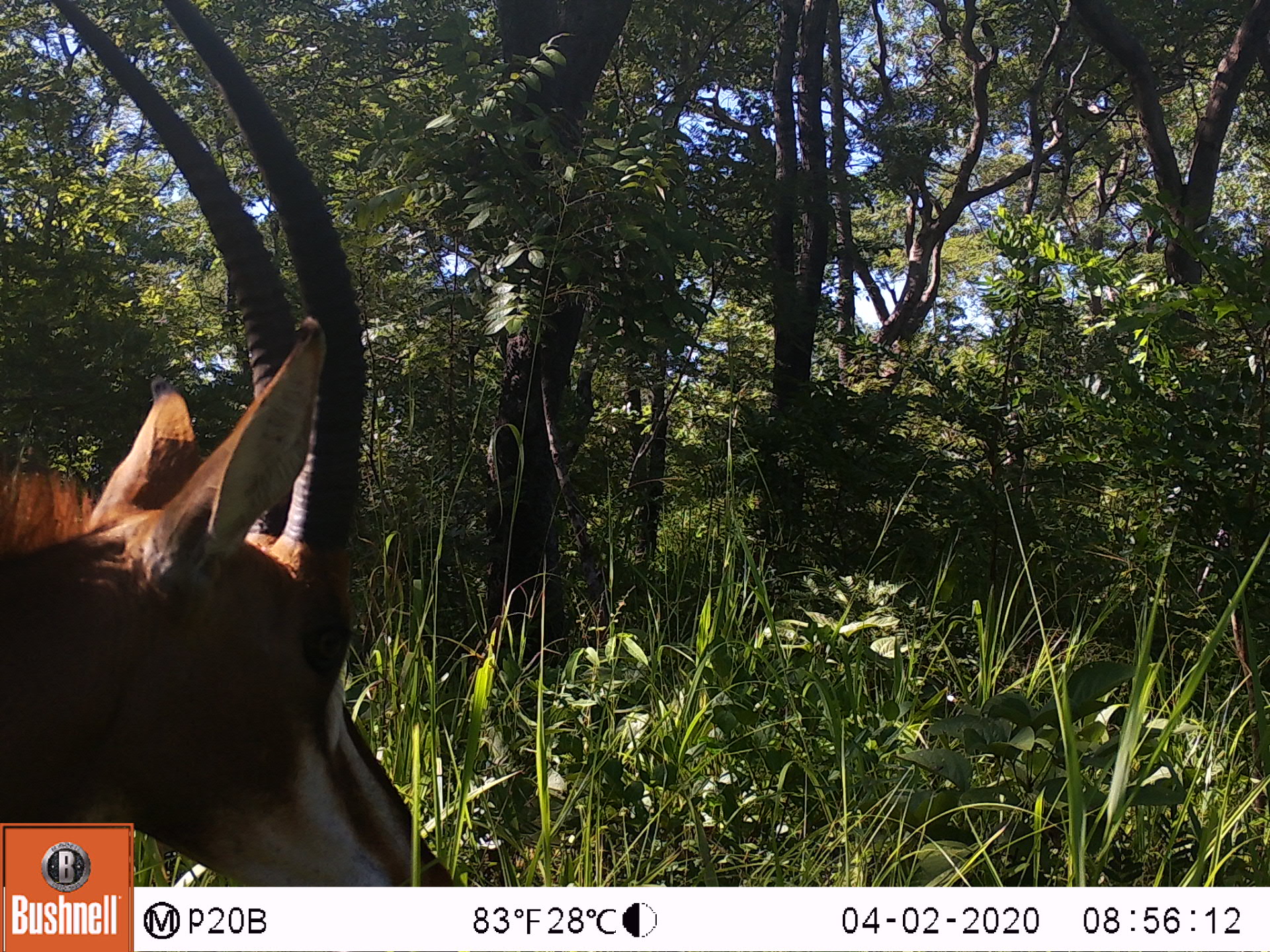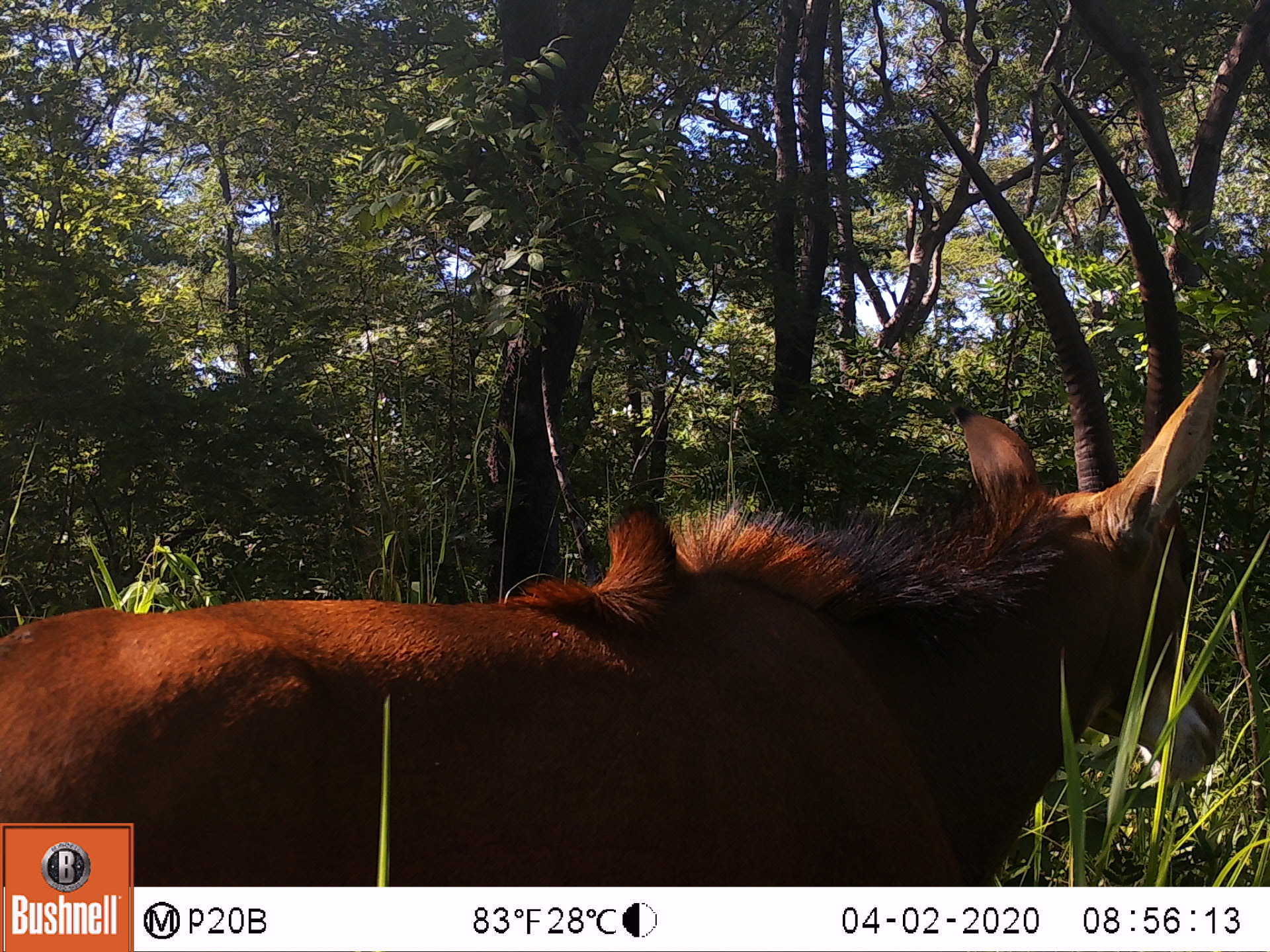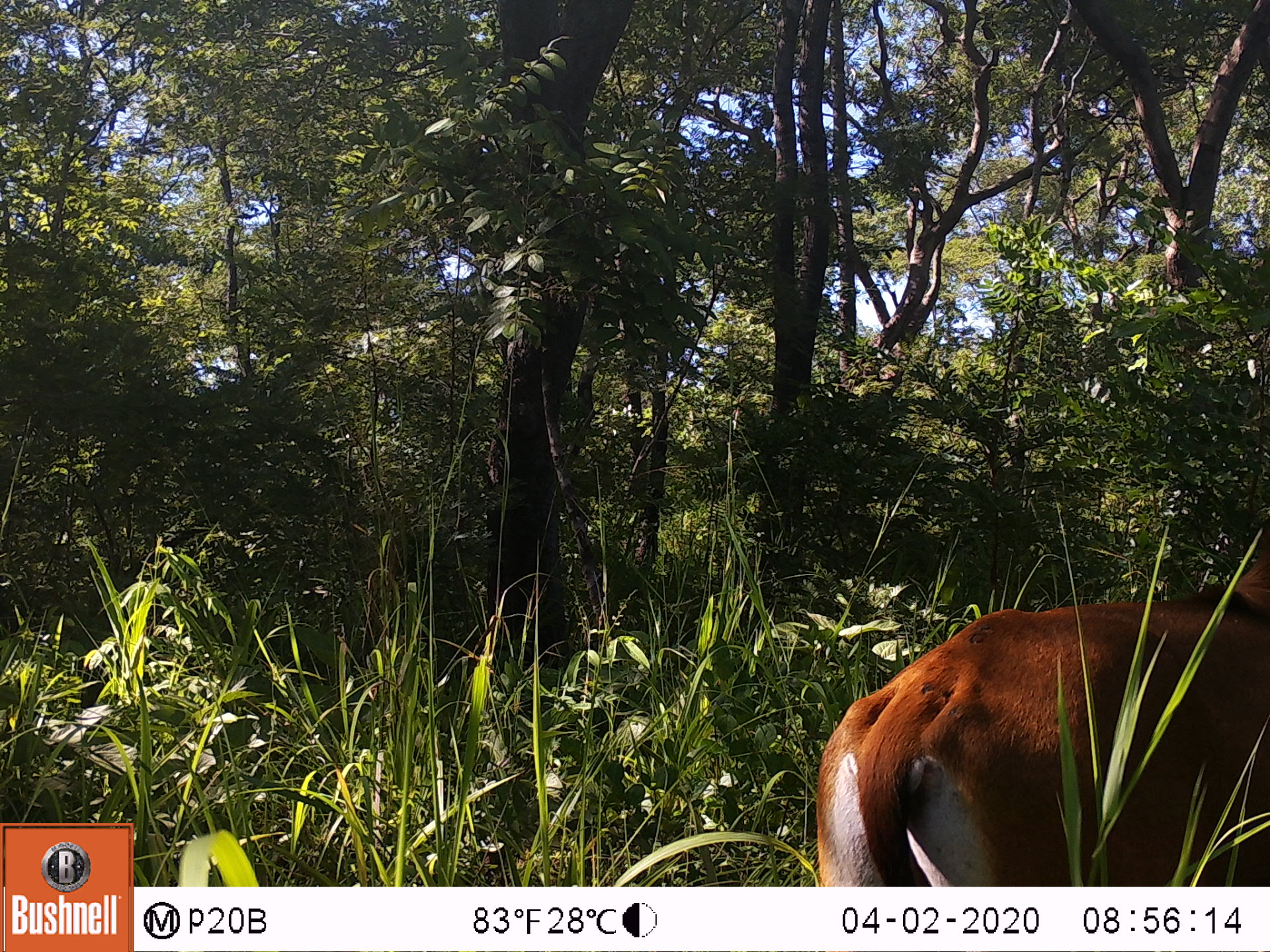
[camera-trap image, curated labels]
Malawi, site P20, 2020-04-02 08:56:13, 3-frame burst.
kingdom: Animalia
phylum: Chordata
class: Mammalia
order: Artiodactyla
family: Bovidae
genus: Hippotragus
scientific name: Hippotragus niger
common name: sable antelope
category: sable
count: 1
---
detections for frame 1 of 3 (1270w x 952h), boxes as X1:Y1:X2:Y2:
sable: 1:0:420:819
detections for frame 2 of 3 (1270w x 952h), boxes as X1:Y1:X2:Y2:
sable: 136:79:1212:883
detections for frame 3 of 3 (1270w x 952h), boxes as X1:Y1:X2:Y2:
sable: 811:520:1262:883